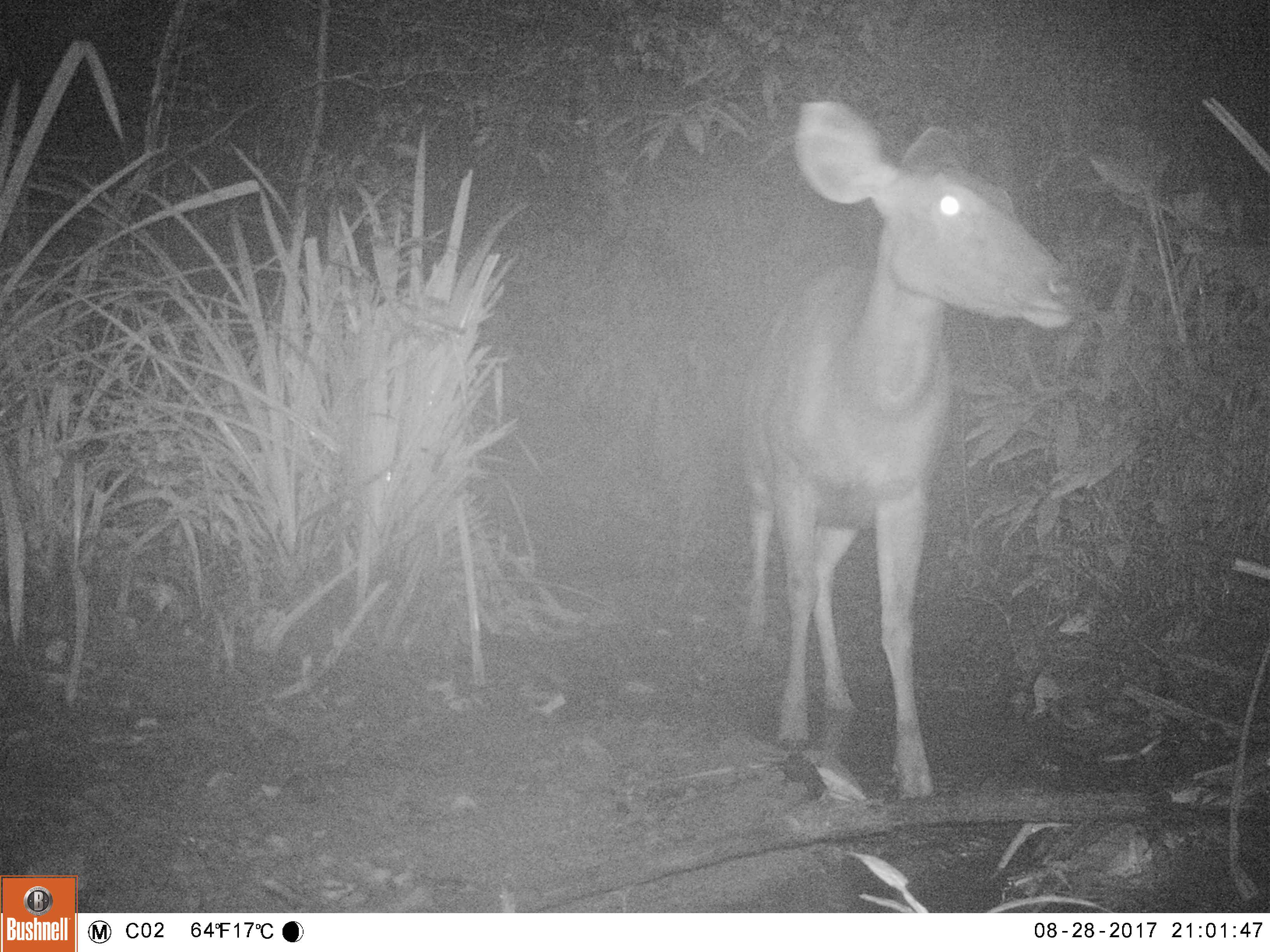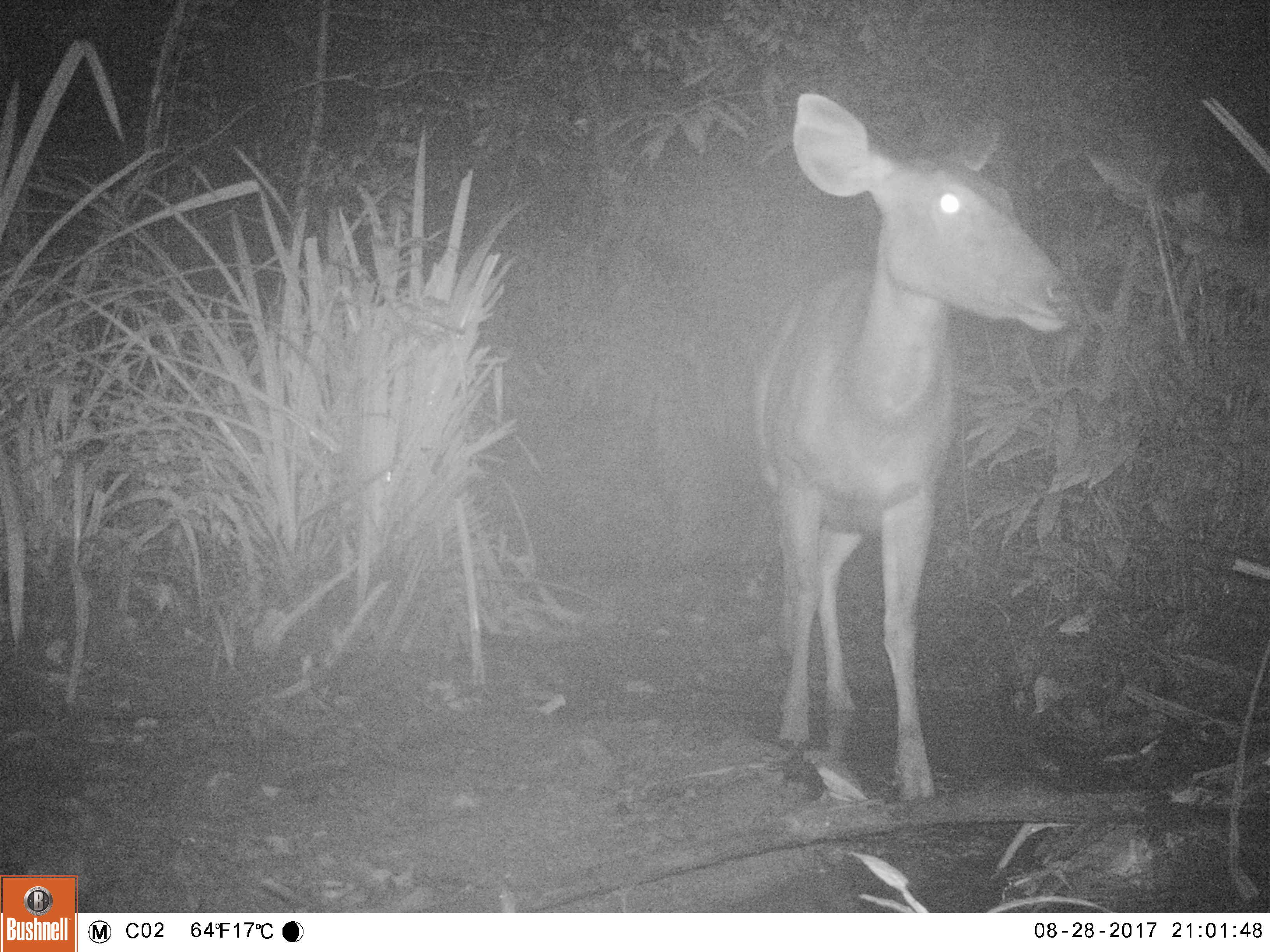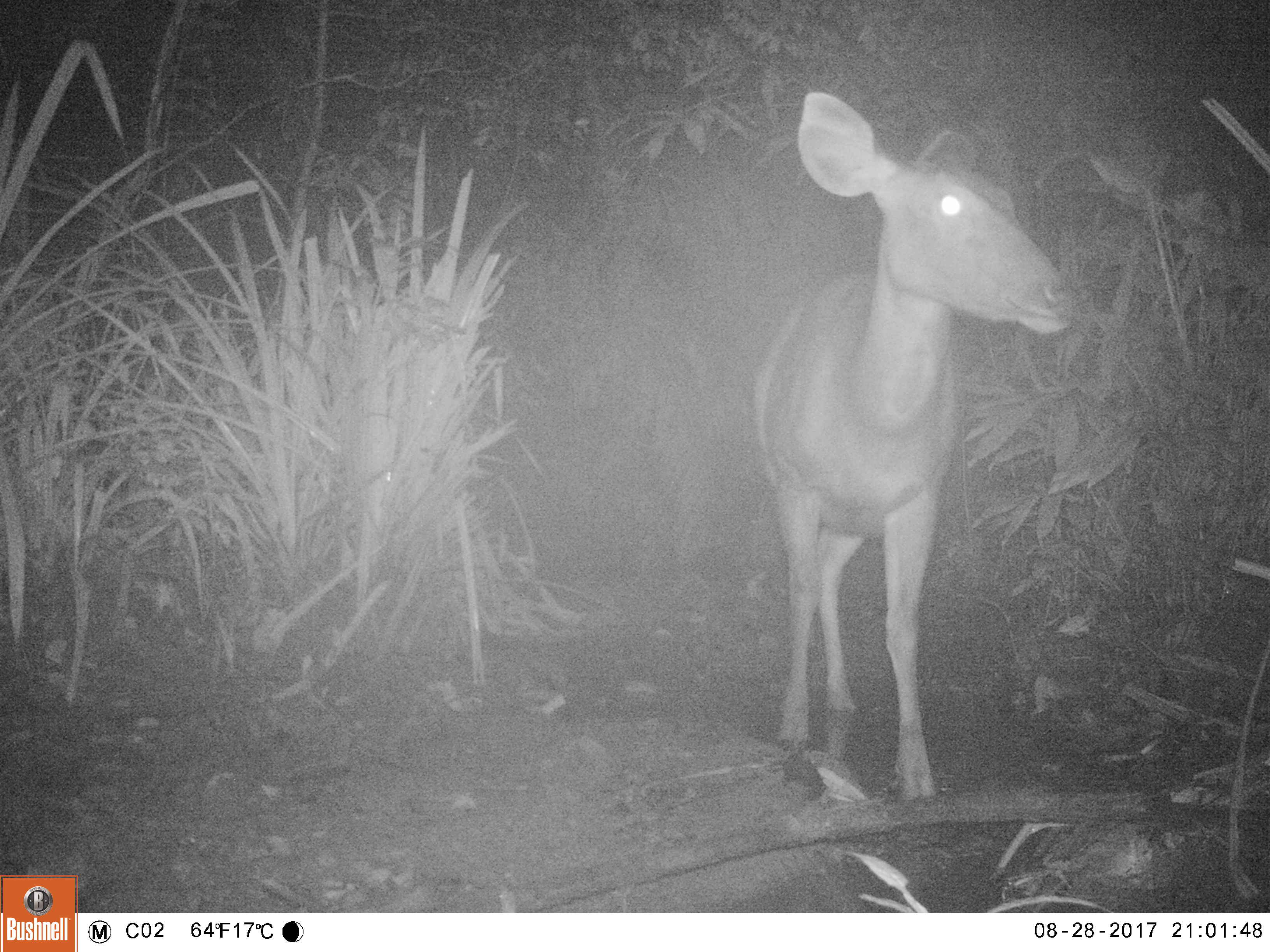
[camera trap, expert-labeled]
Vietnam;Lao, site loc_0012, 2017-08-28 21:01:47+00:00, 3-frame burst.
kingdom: Animalia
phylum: Chordata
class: Mammalia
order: Artiodactyla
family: Cervidae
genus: Rusa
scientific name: Rusa unicolor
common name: sambar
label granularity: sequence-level